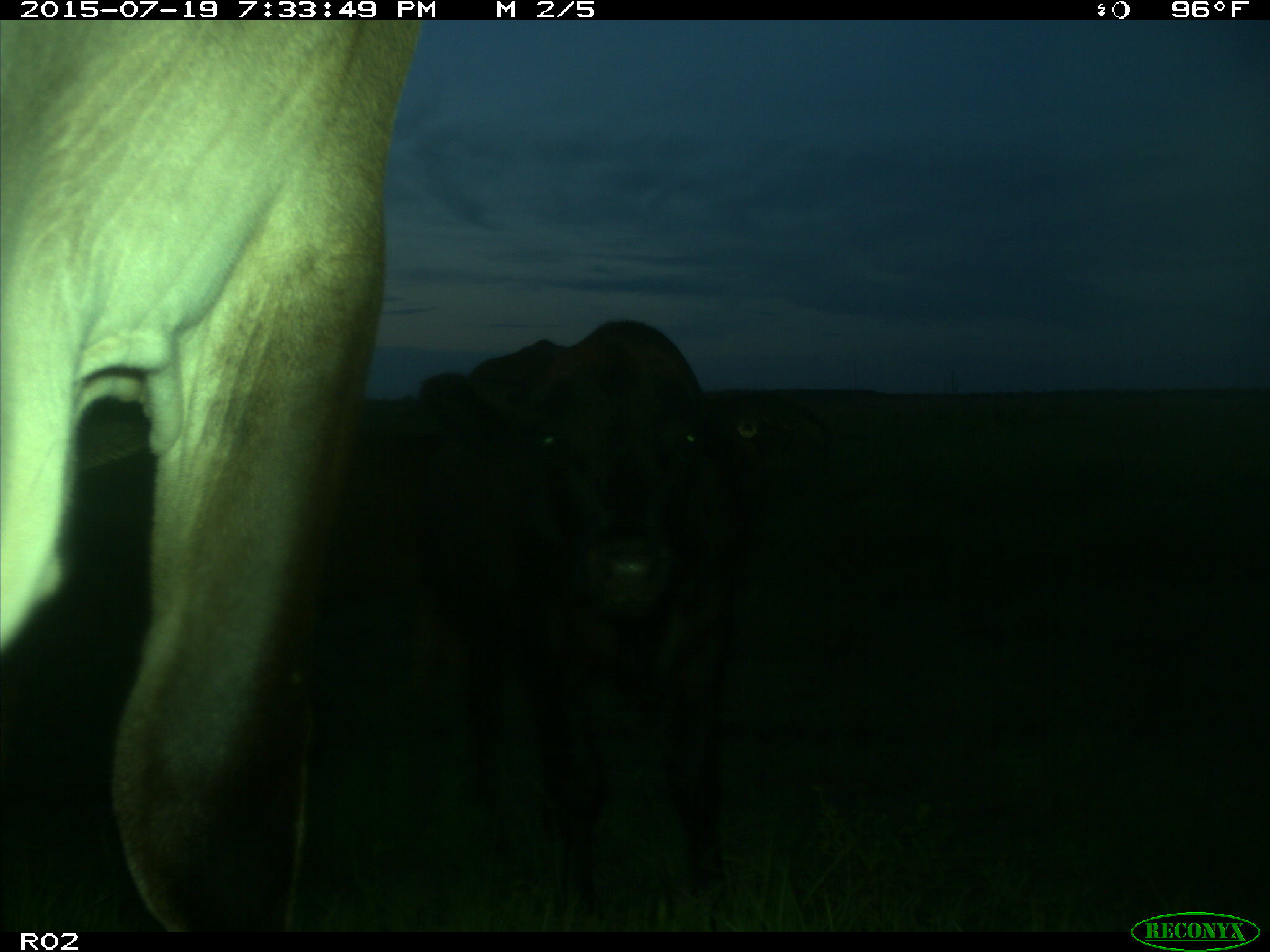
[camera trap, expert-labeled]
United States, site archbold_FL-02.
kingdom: Animalia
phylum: Chordata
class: Mammalia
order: Artiodactyla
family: Bovidae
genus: Bos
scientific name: Bos taurus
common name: domestic cow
Bos taurus (domestic cow).